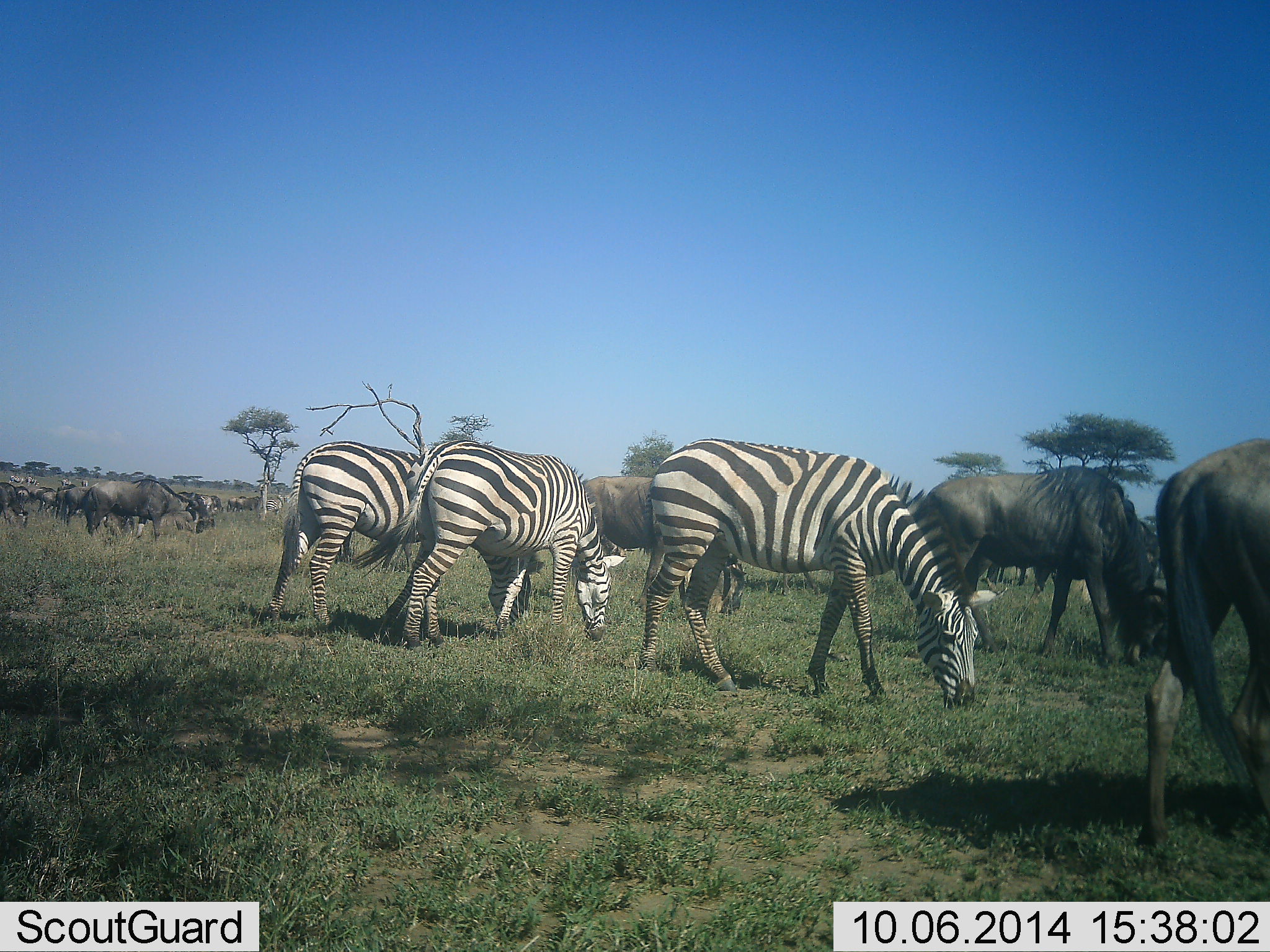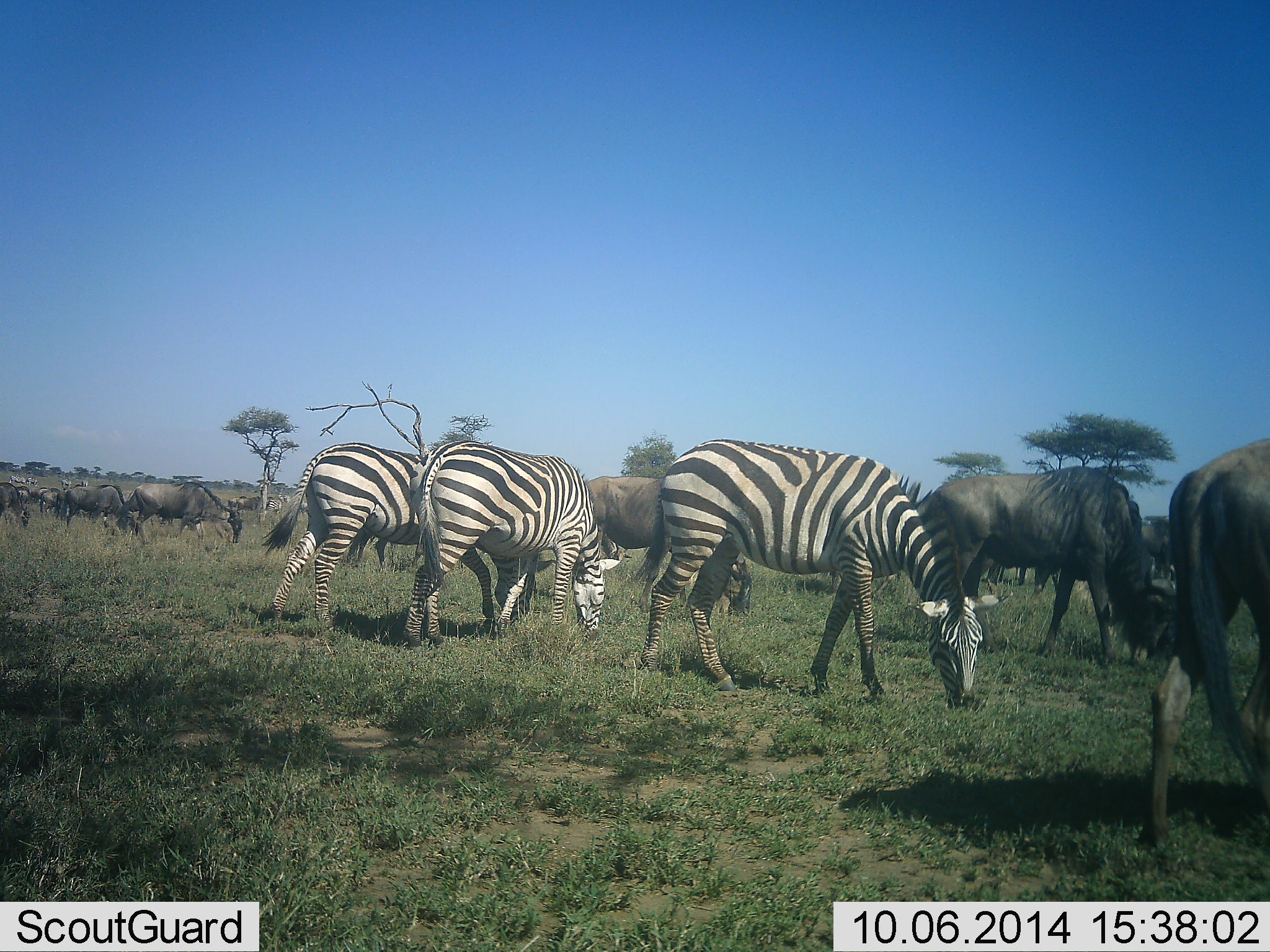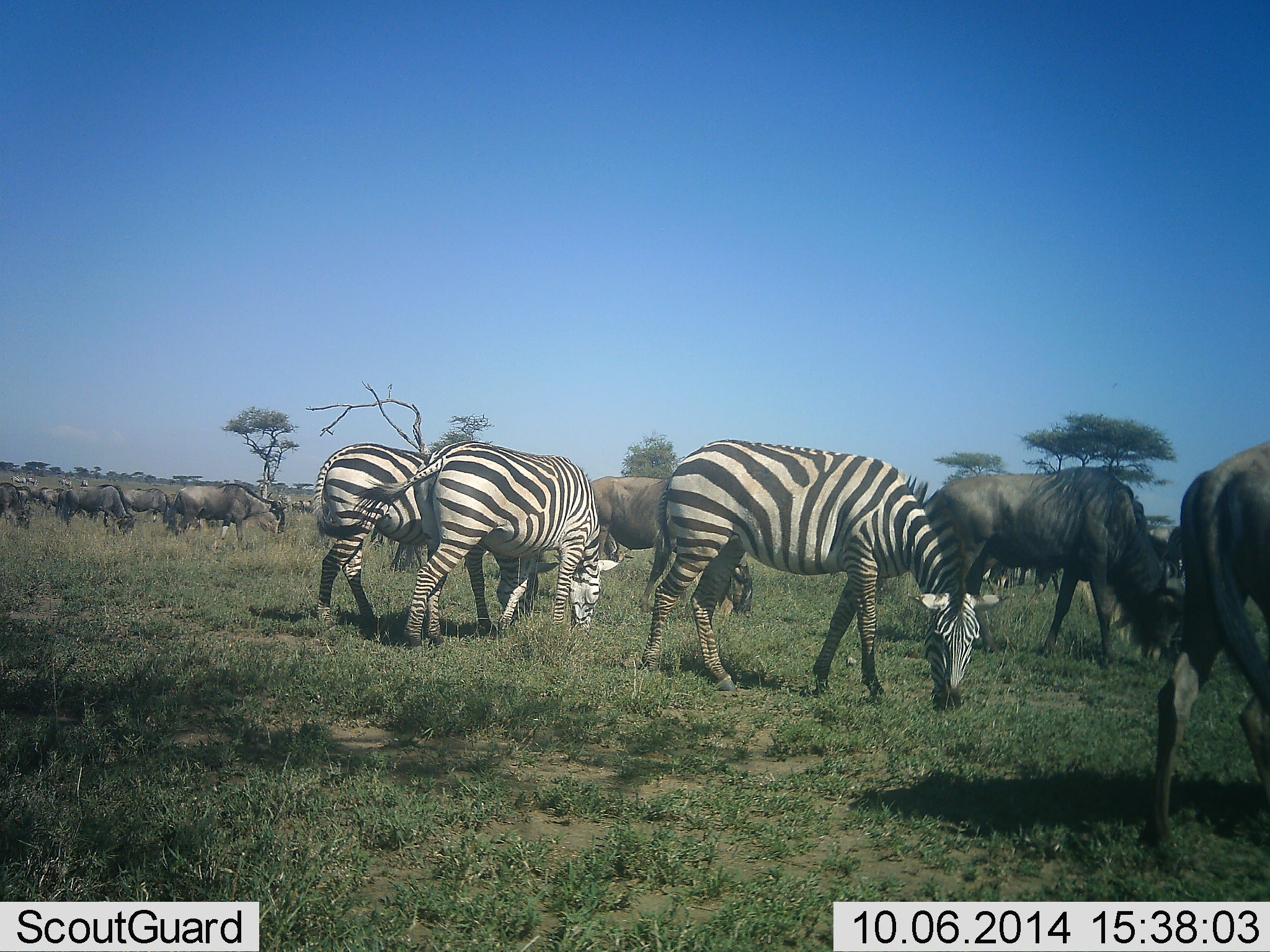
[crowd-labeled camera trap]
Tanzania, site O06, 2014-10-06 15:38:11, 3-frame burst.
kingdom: Animalia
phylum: Chordata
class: Mammalia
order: Artiodactyla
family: Bovidae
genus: Connochaetes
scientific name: Connochaetes taurinus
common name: blue wildebeest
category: wildebeest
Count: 11-50.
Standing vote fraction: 20%.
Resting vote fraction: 0%.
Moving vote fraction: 30%.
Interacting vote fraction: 0%.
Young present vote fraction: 0%.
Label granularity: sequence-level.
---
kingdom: Animalia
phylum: Chordata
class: Mammalia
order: Perissodactyla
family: Equidae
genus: Equus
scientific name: Equus quagga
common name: plains zebra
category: zebra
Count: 3.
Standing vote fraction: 10%.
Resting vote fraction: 0%.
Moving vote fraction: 10%.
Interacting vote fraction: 0%.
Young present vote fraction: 0%.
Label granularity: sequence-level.